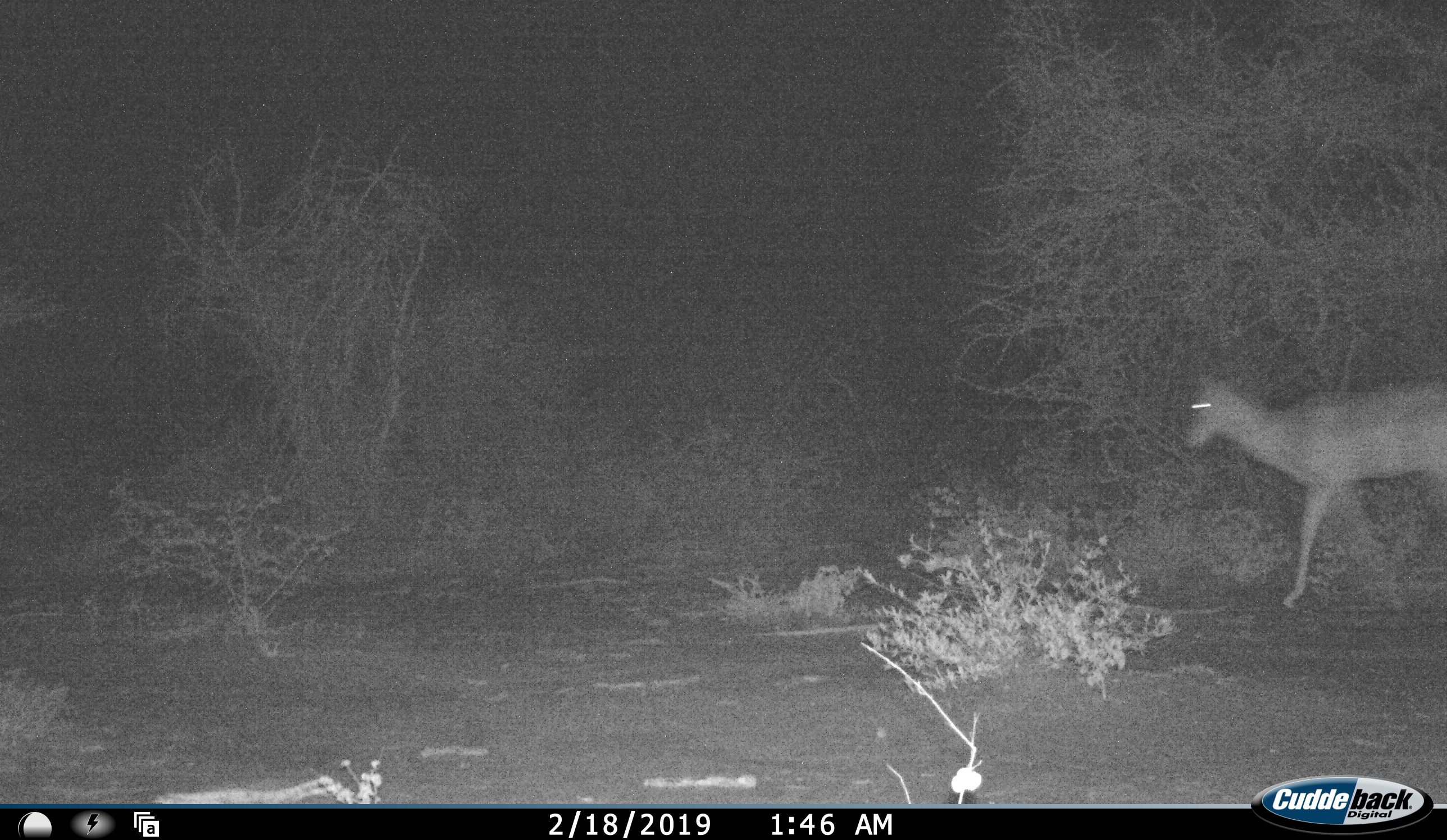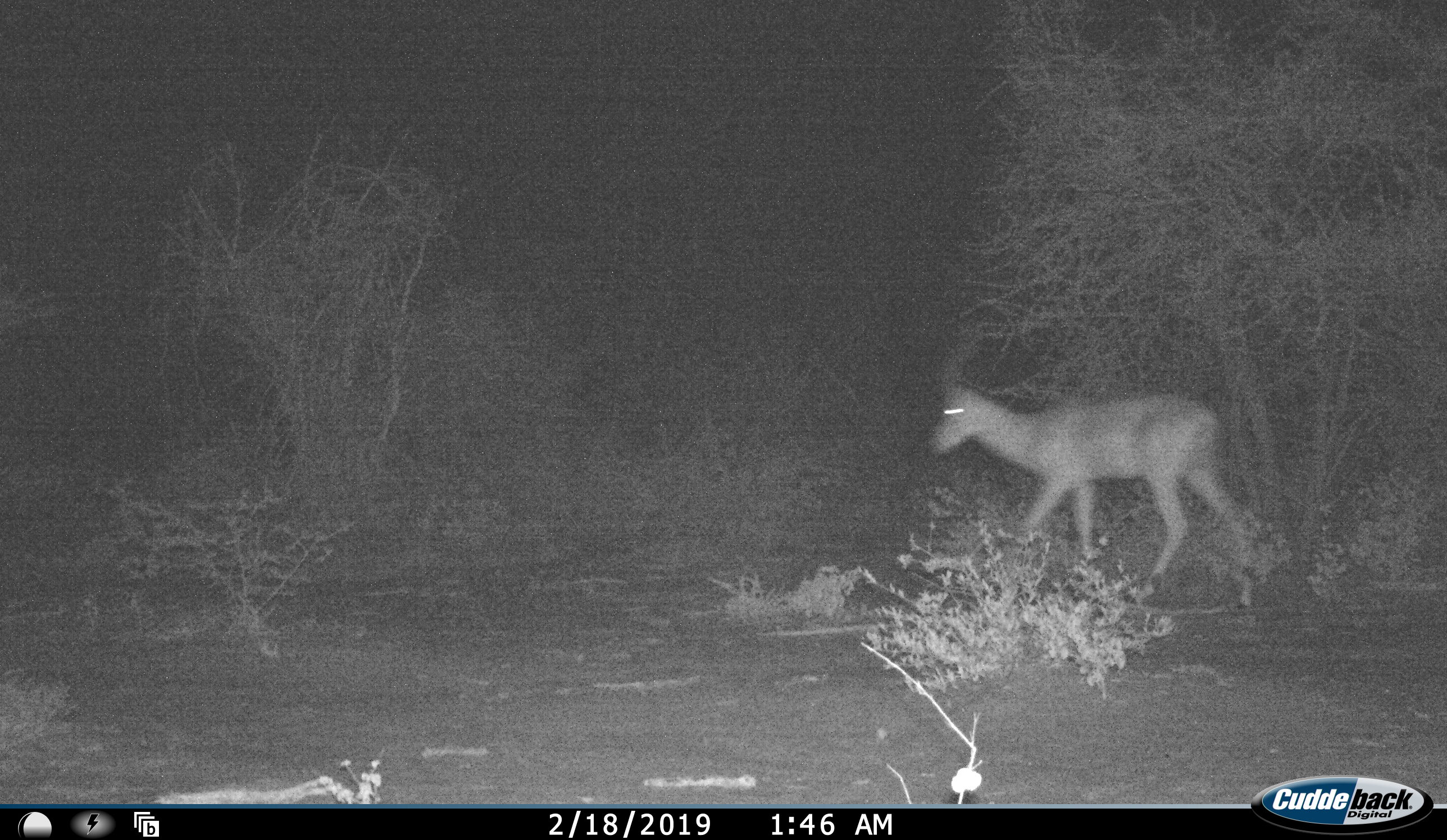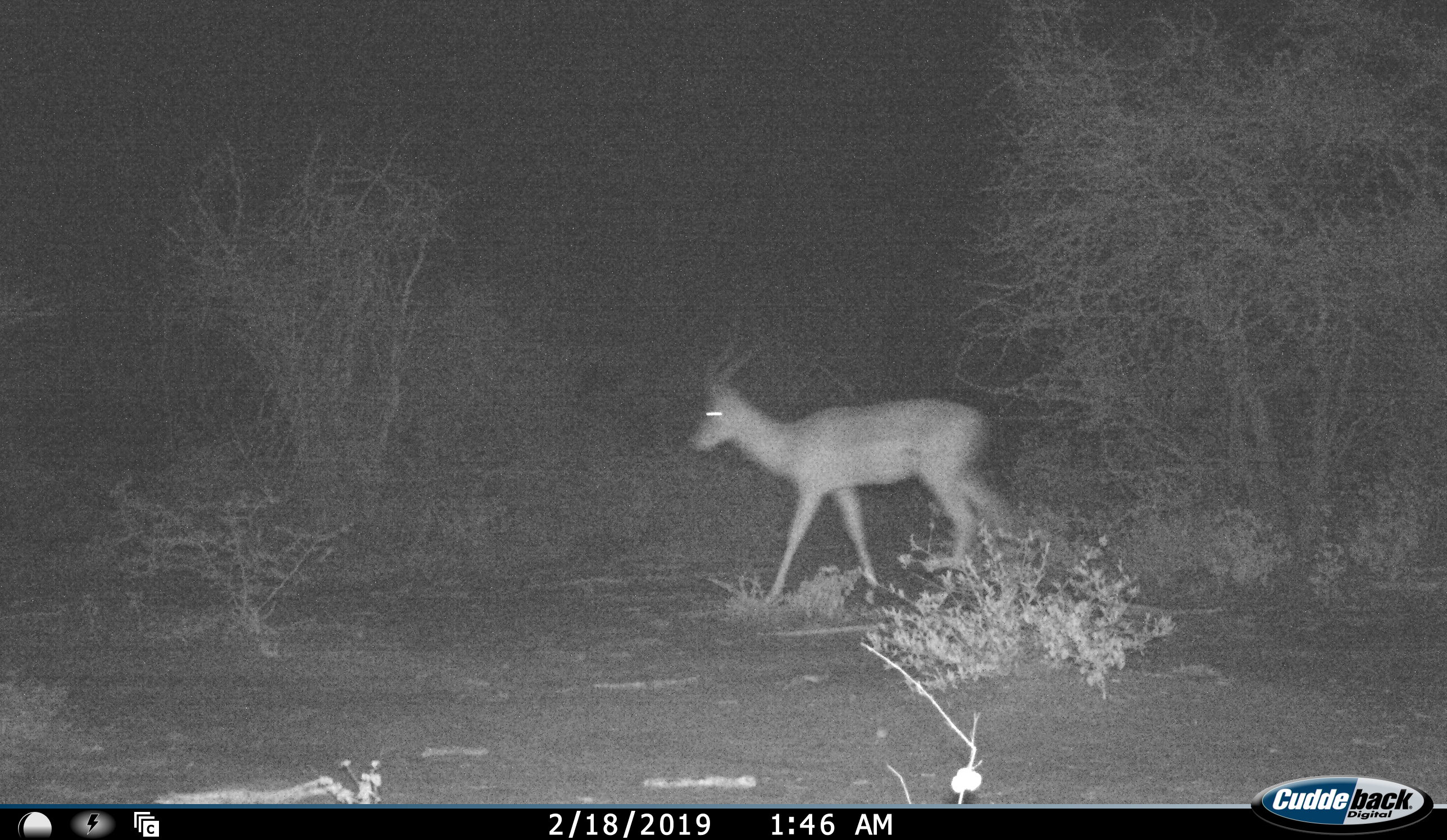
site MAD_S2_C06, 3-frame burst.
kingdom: Animalia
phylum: Chordata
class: Mammalia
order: Artiodactyla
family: Bovidae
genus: Aepyceros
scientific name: Aepyceros melampus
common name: impala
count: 1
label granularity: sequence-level